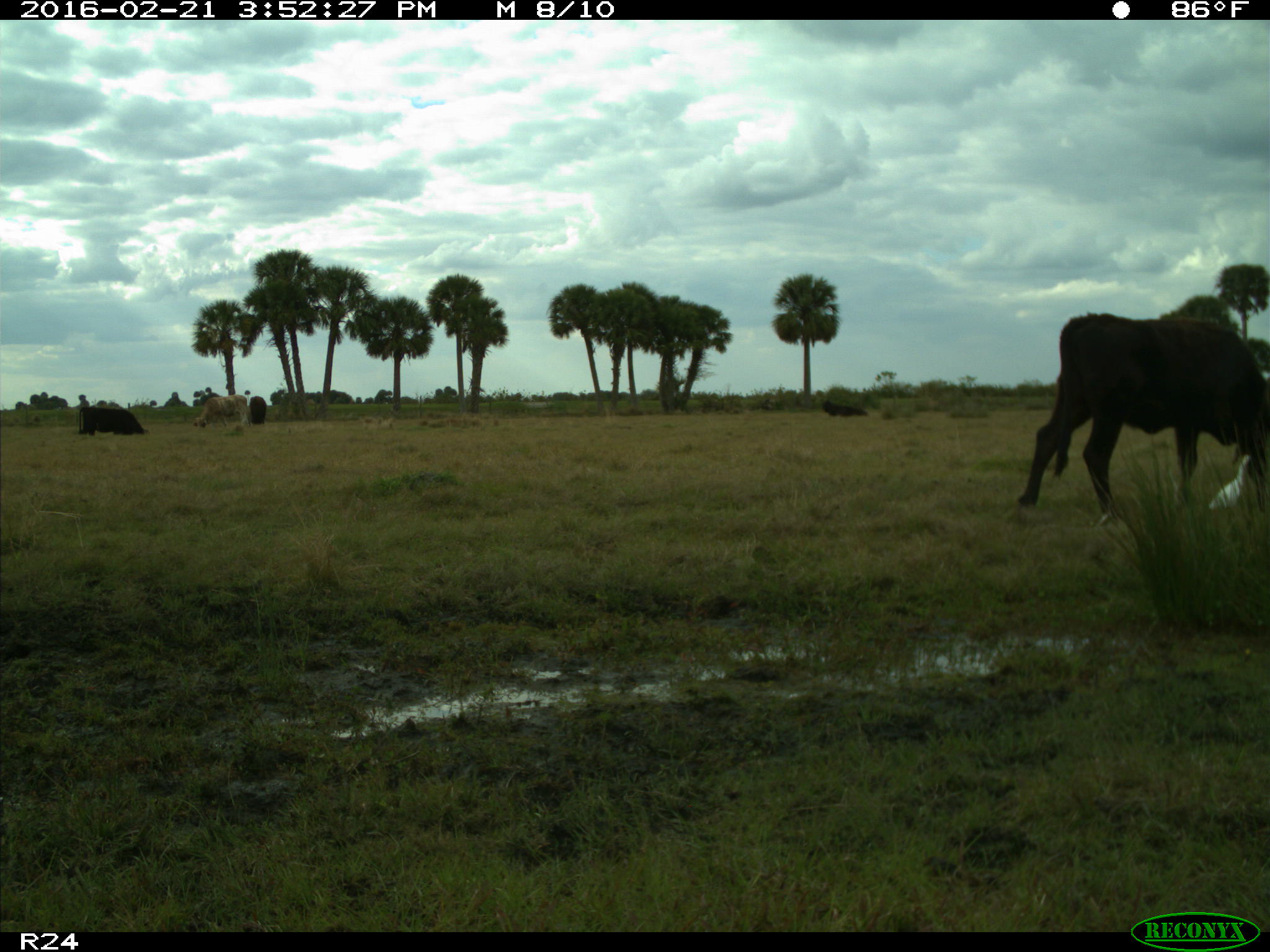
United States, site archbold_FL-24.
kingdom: Animalia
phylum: Chordata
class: Mammalia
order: Artiodactyla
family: Bovidae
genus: Bos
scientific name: Bos taurus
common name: domestic cow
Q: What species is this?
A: Bos taurus (domestic cow).